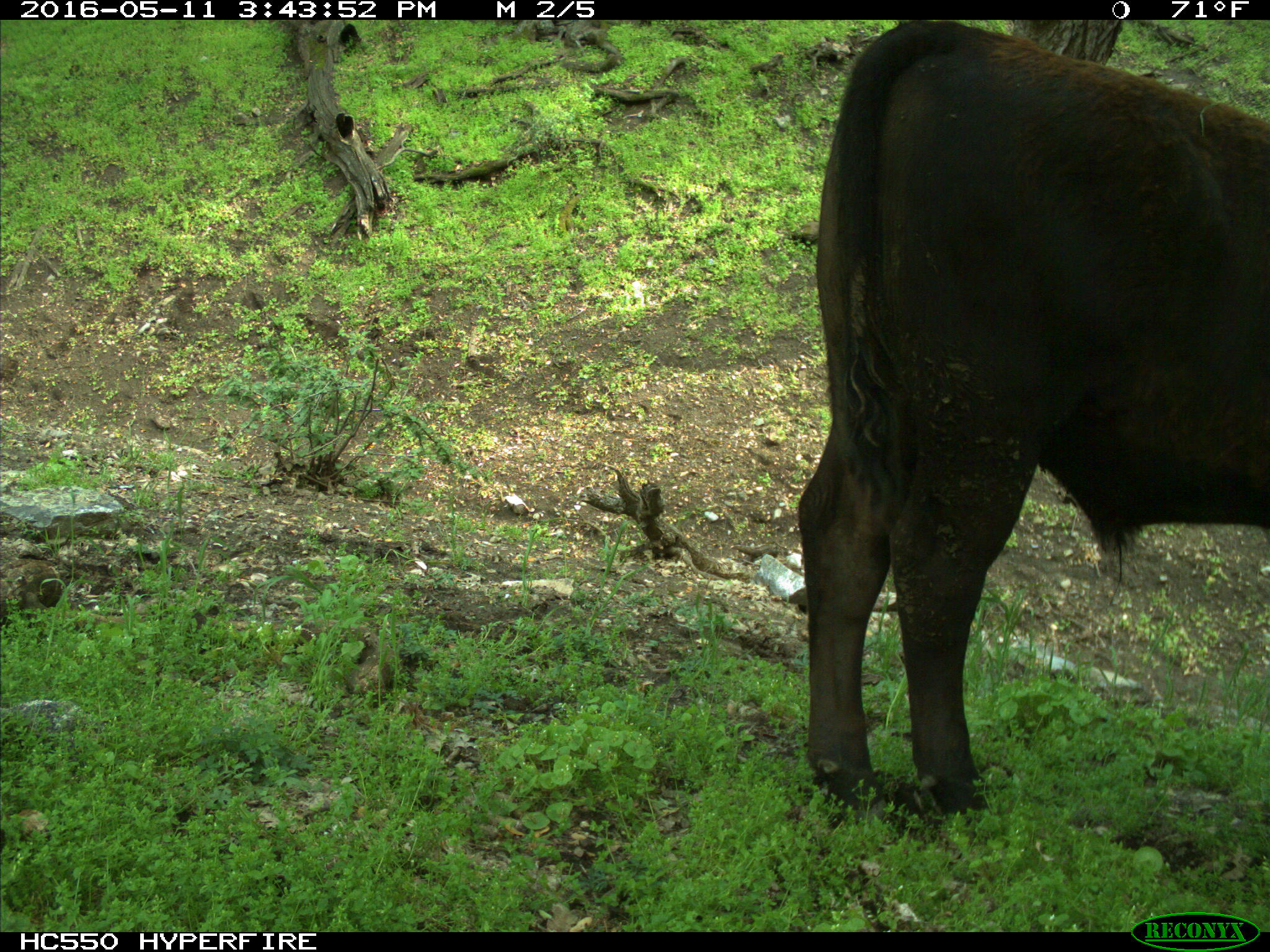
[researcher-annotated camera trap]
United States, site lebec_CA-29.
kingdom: Animalia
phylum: Chordata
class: Mammalia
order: Artiodactyla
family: Bovidae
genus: Bos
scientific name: Bos taurus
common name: domestic cow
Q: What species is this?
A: Bos taurus (domestic cow).